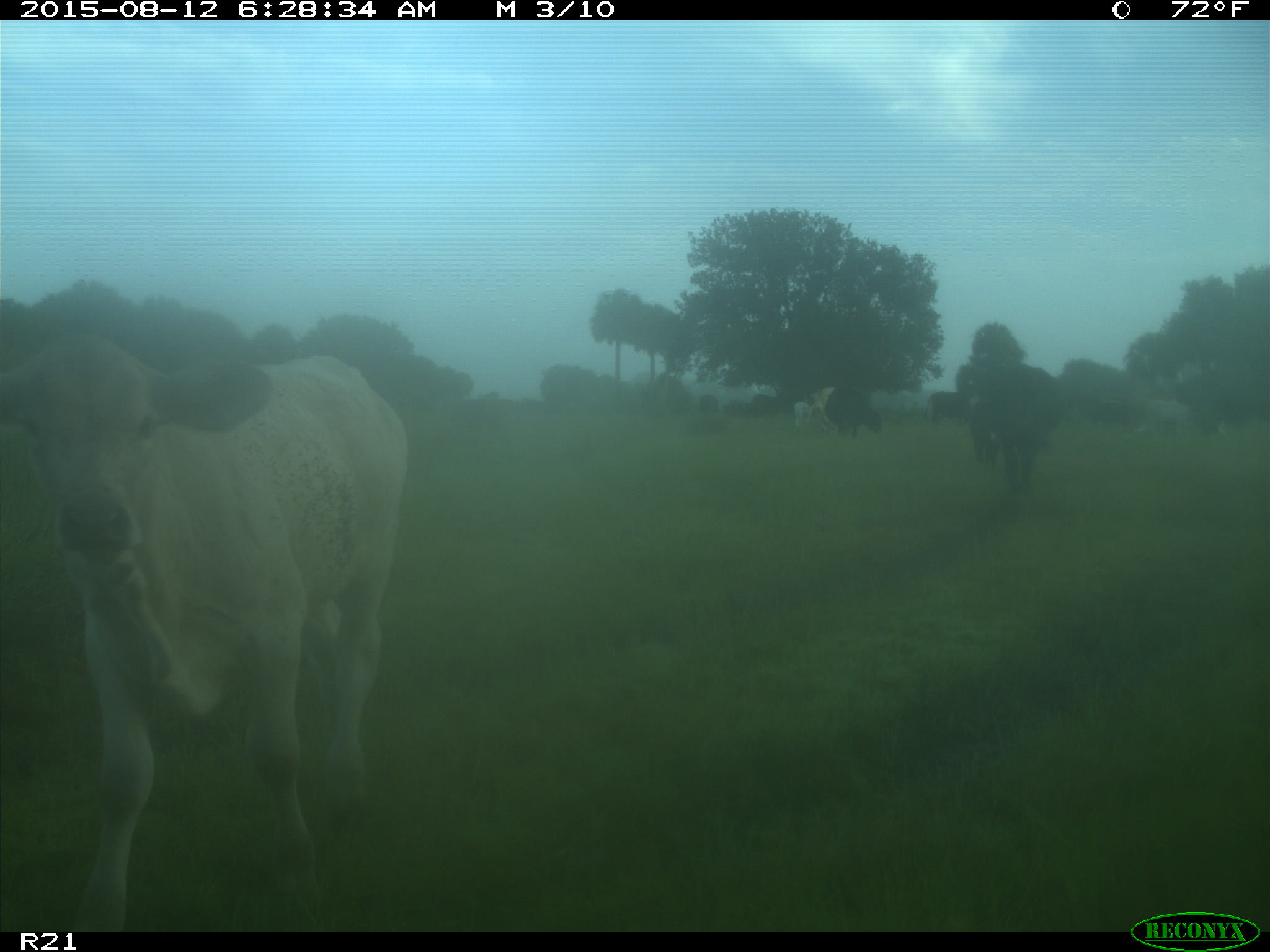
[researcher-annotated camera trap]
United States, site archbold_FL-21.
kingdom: Animalia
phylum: Chordata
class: Mammalia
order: Artiodactyla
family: Bovidae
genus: Bos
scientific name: Bos taurus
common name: domestic cow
Bos taurus (domestic cow).